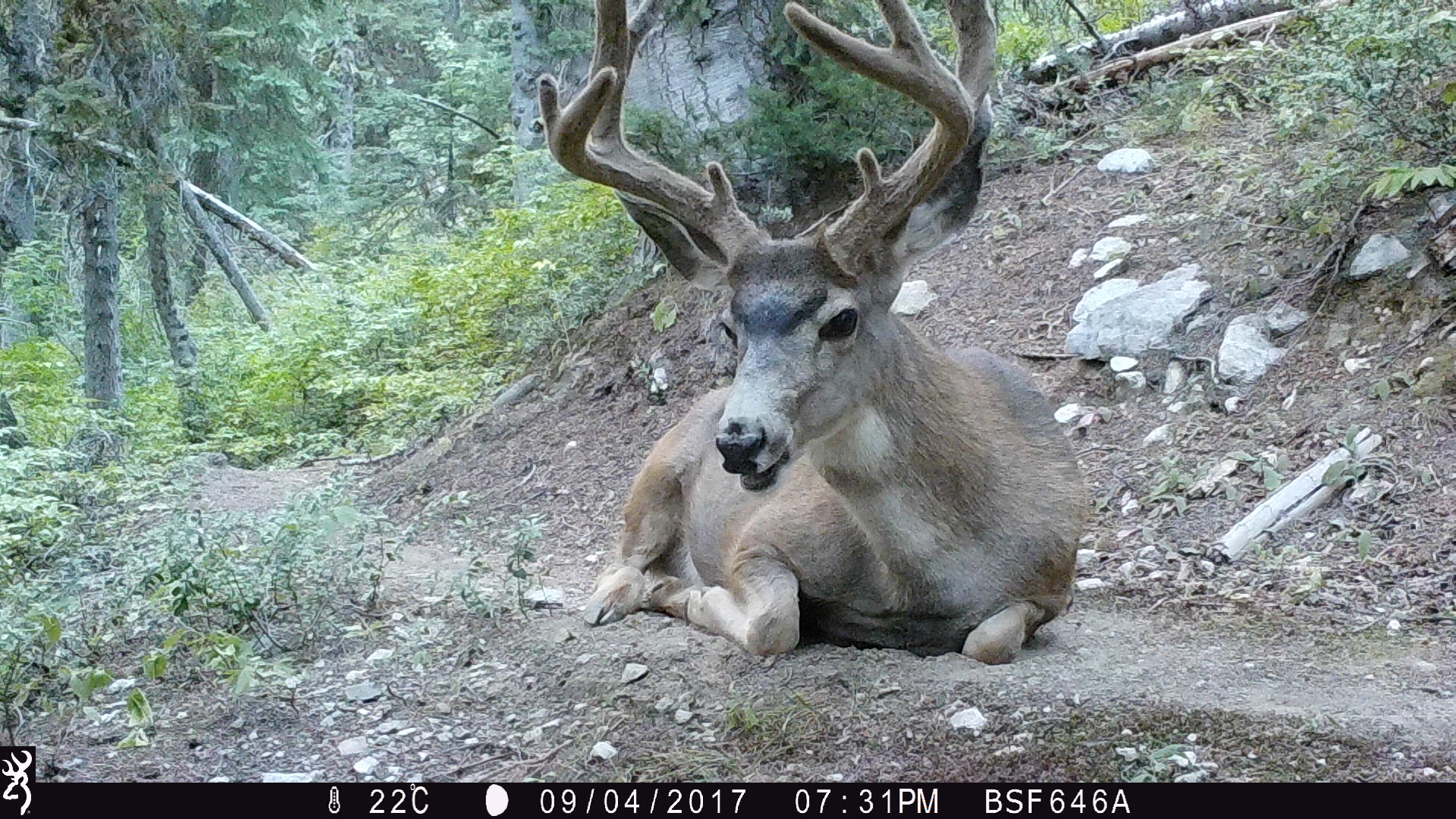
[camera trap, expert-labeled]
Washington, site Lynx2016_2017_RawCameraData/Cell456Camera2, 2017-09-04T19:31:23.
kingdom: Animalia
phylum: Chordata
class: Mammalia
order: Artiodactyla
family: Cervidae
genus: Odocoileus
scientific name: Odocoileus hemionus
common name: mule deer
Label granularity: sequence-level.